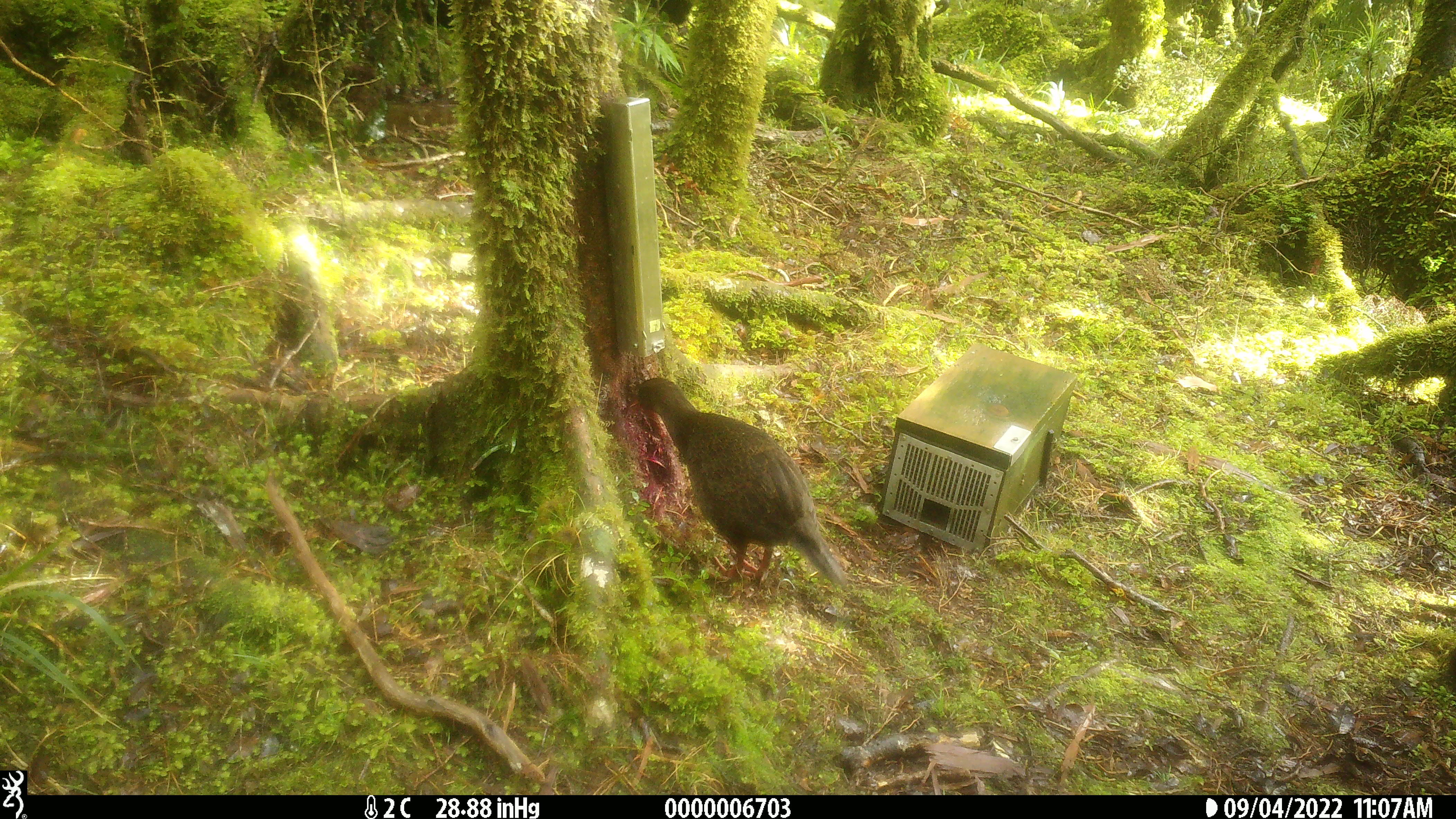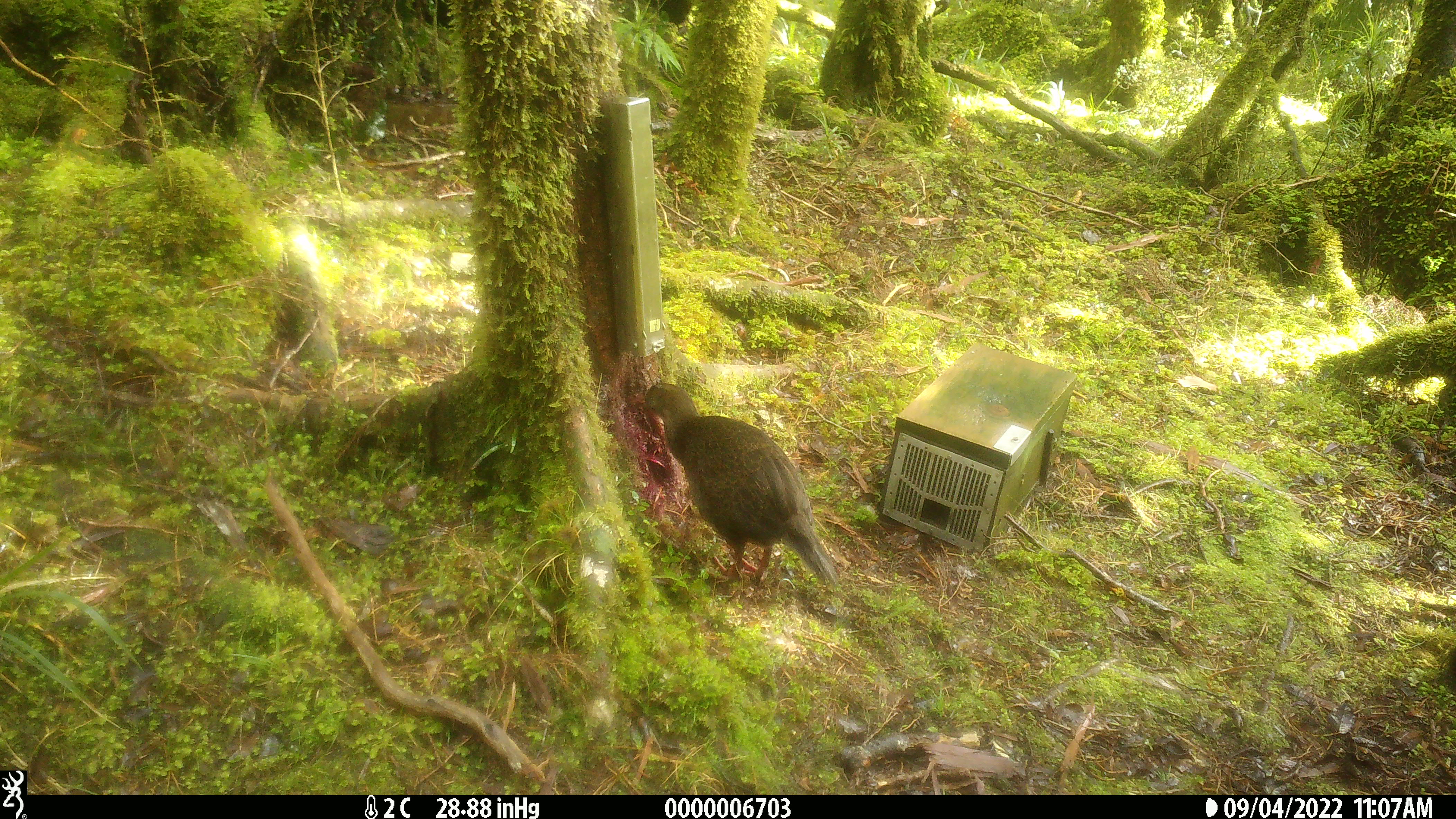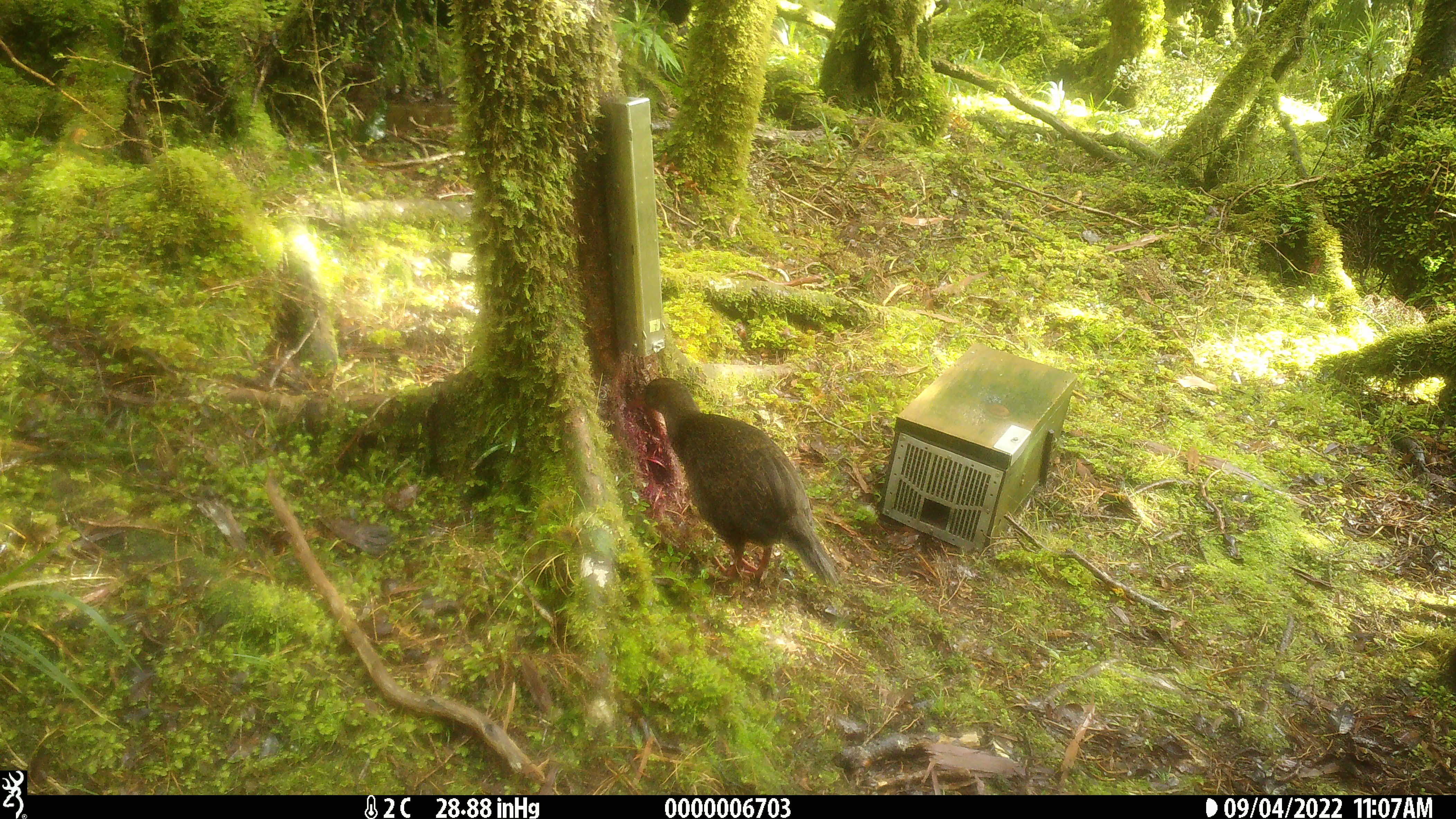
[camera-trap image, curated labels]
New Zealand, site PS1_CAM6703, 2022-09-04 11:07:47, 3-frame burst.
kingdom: Animalia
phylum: Chordata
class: Aves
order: Gruiformes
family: Rallidae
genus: Gallirallus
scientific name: Gallirallus australis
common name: weka